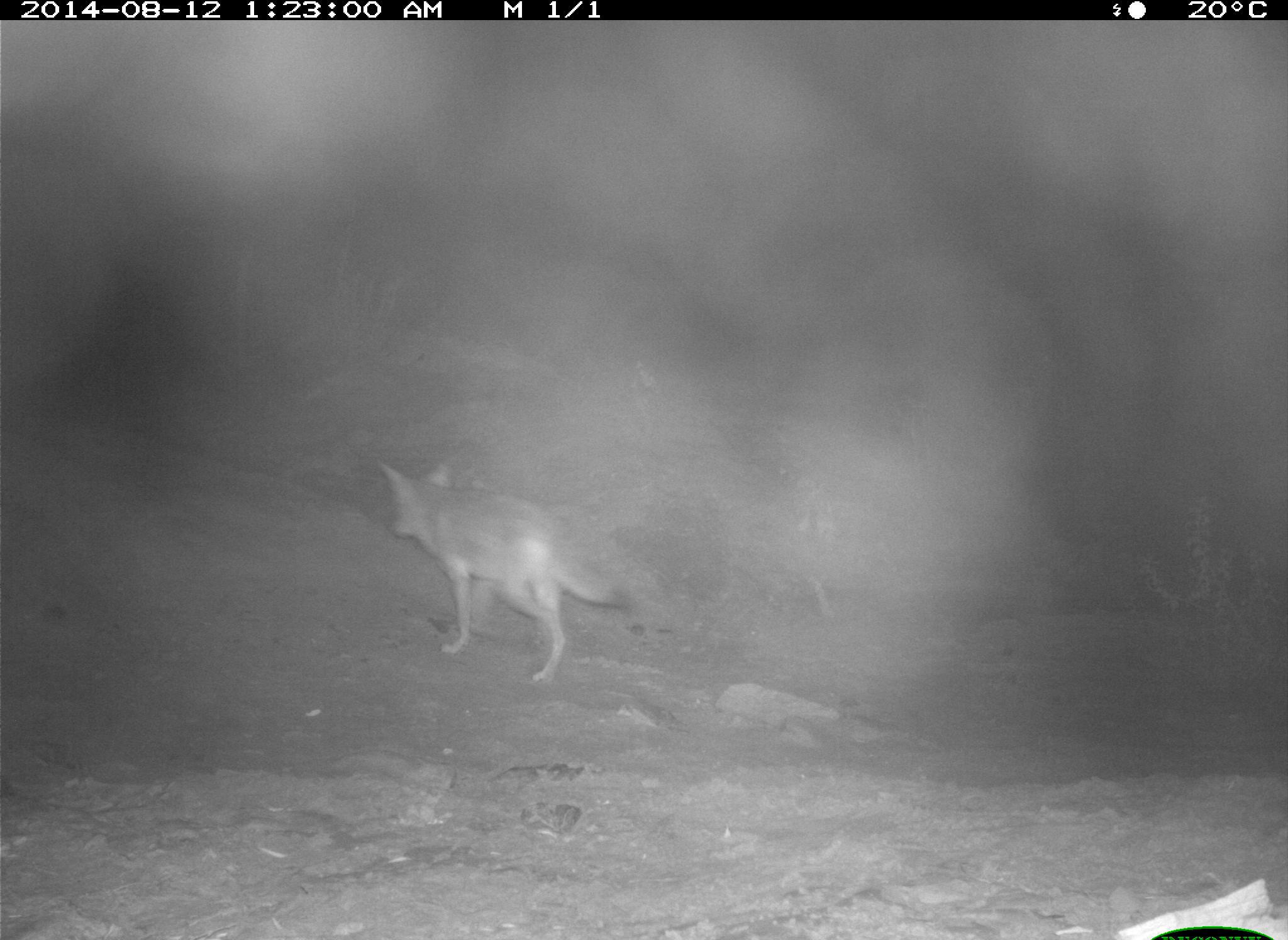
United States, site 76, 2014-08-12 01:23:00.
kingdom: Animalia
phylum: Chordata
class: Mammalia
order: Carnivora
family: Canidae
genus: Canis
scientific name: Canis latrans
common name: coyote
Coyote (Canis latrans).